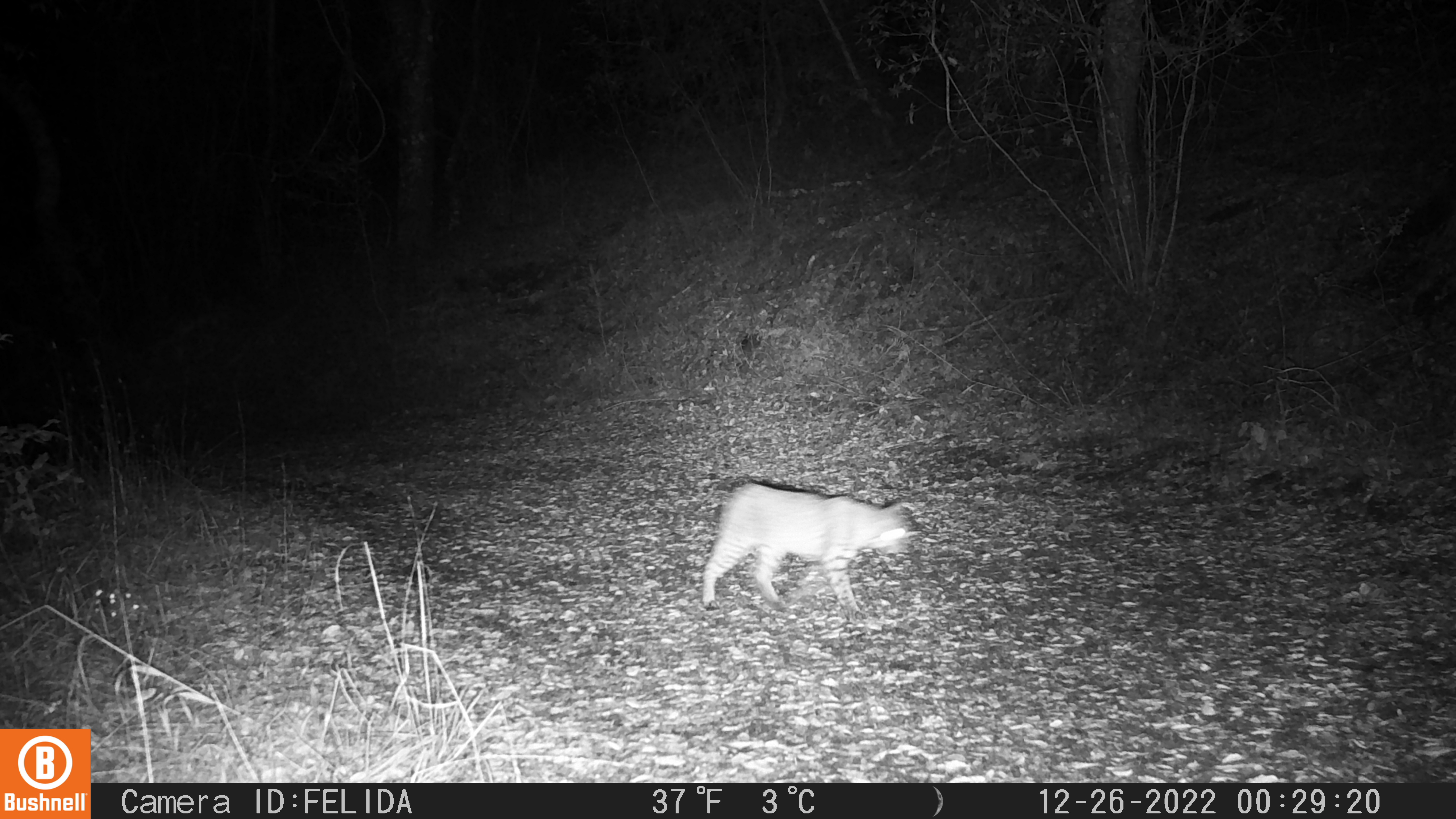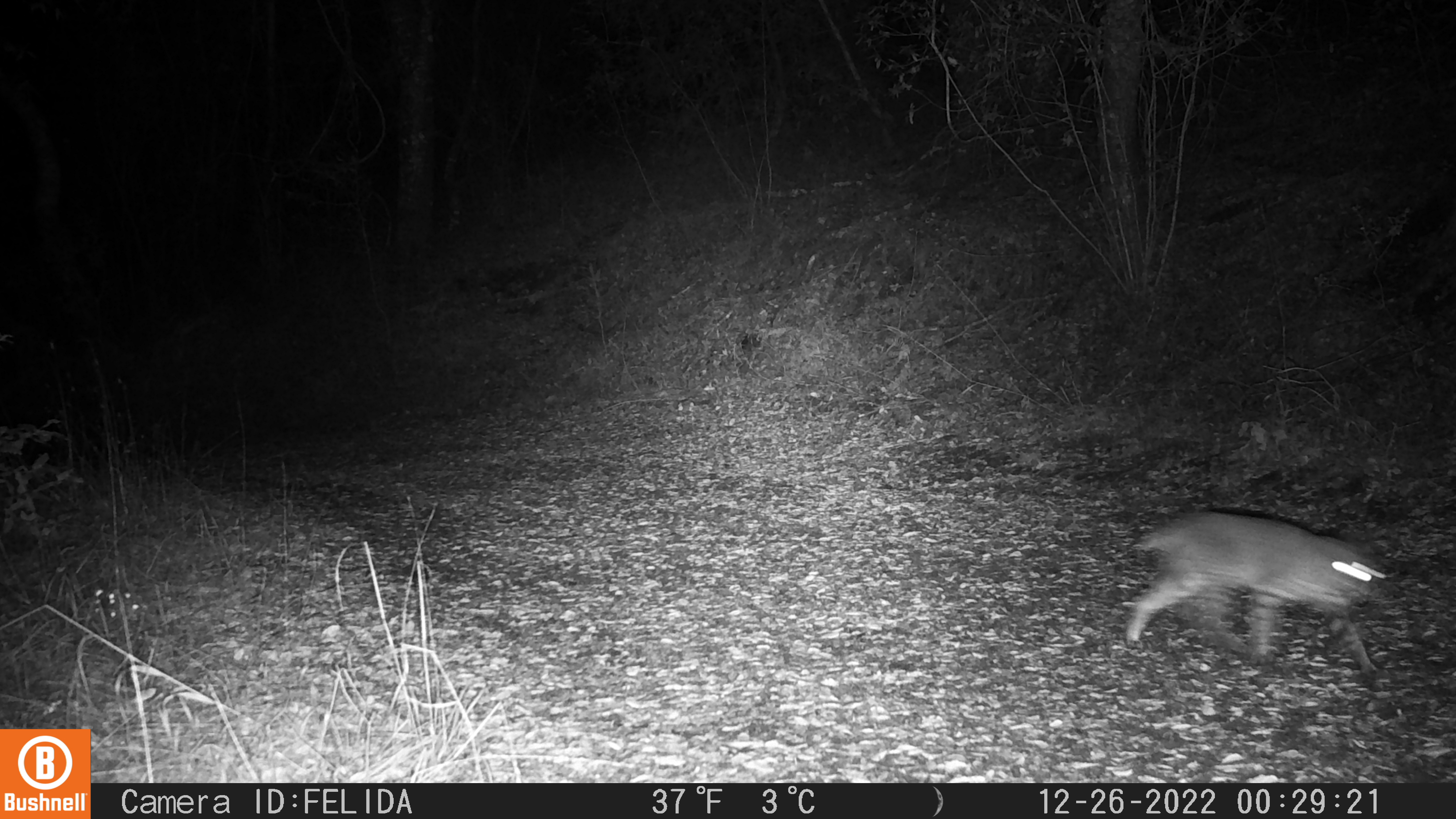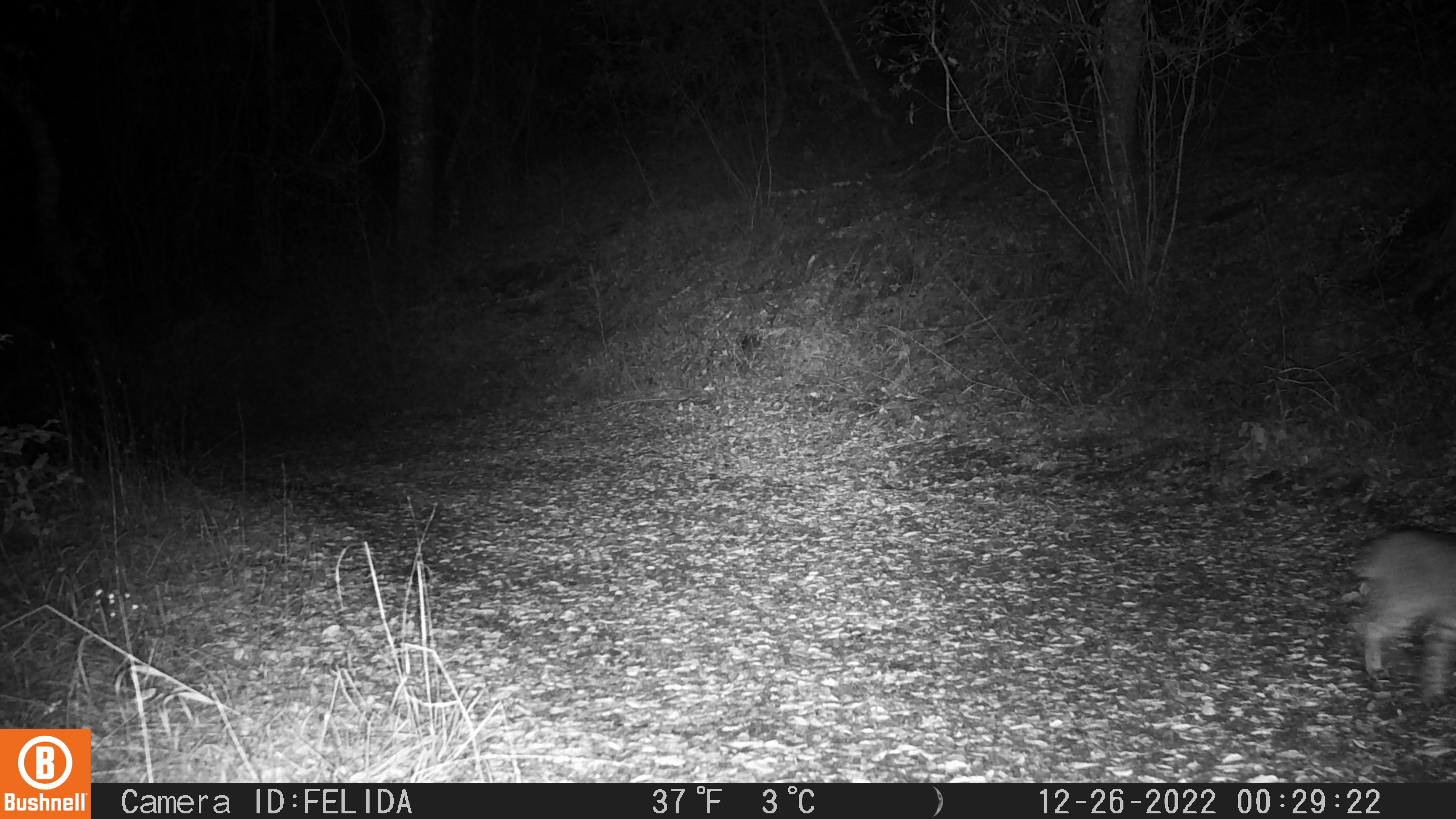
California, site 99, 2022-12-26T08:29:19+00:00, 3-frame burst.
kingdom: Animalia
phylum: Chordata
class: Mammalia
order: Carnivora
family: Felidae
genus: Lynx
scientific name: Lynx rufus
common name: bobcat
Bobcat (Lynx rufus).